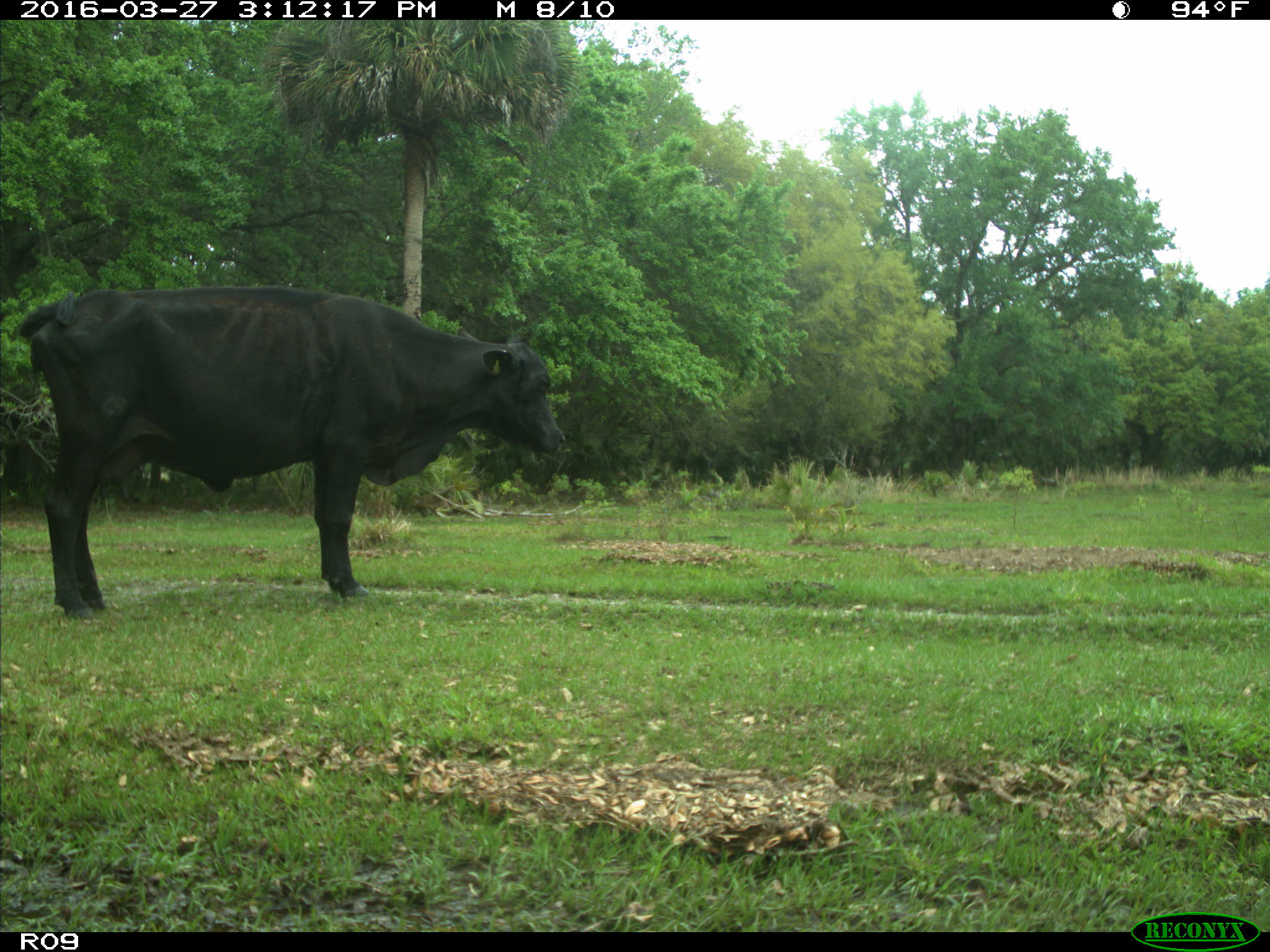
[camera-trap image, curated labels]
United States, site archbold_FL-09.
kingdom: Animalia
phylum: Chordata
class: Mammalia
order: Artiodactyla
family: Bovidae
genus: Bos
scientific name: Bos taurus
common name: domestic cow